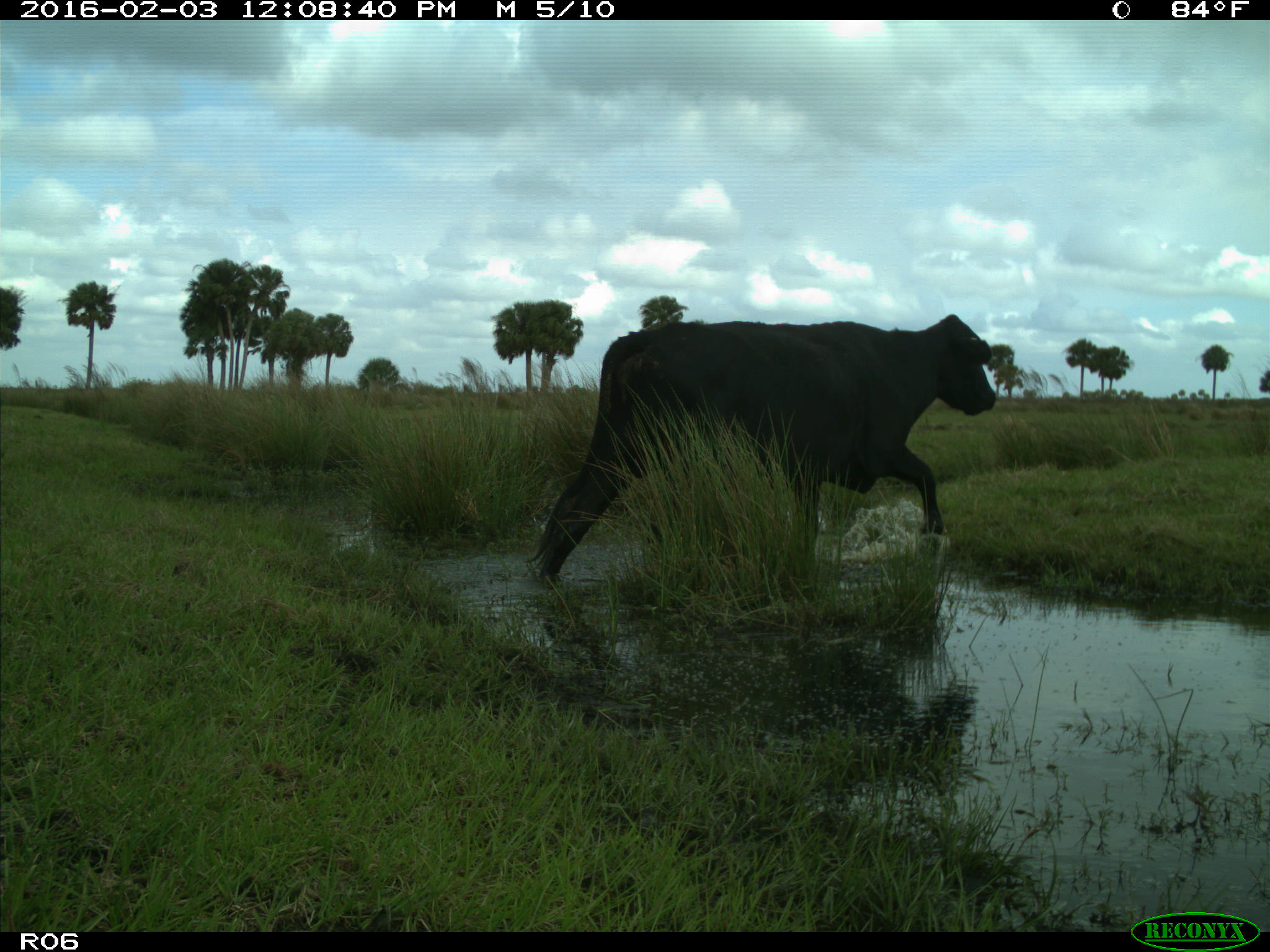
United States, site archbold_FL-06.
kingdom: Animalia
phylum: Chordata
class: Mammalia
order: Artiodactyla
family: Bovidae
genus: Bos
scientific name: Bos taurus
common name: domestic cow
Bos taurus (domestic cow).